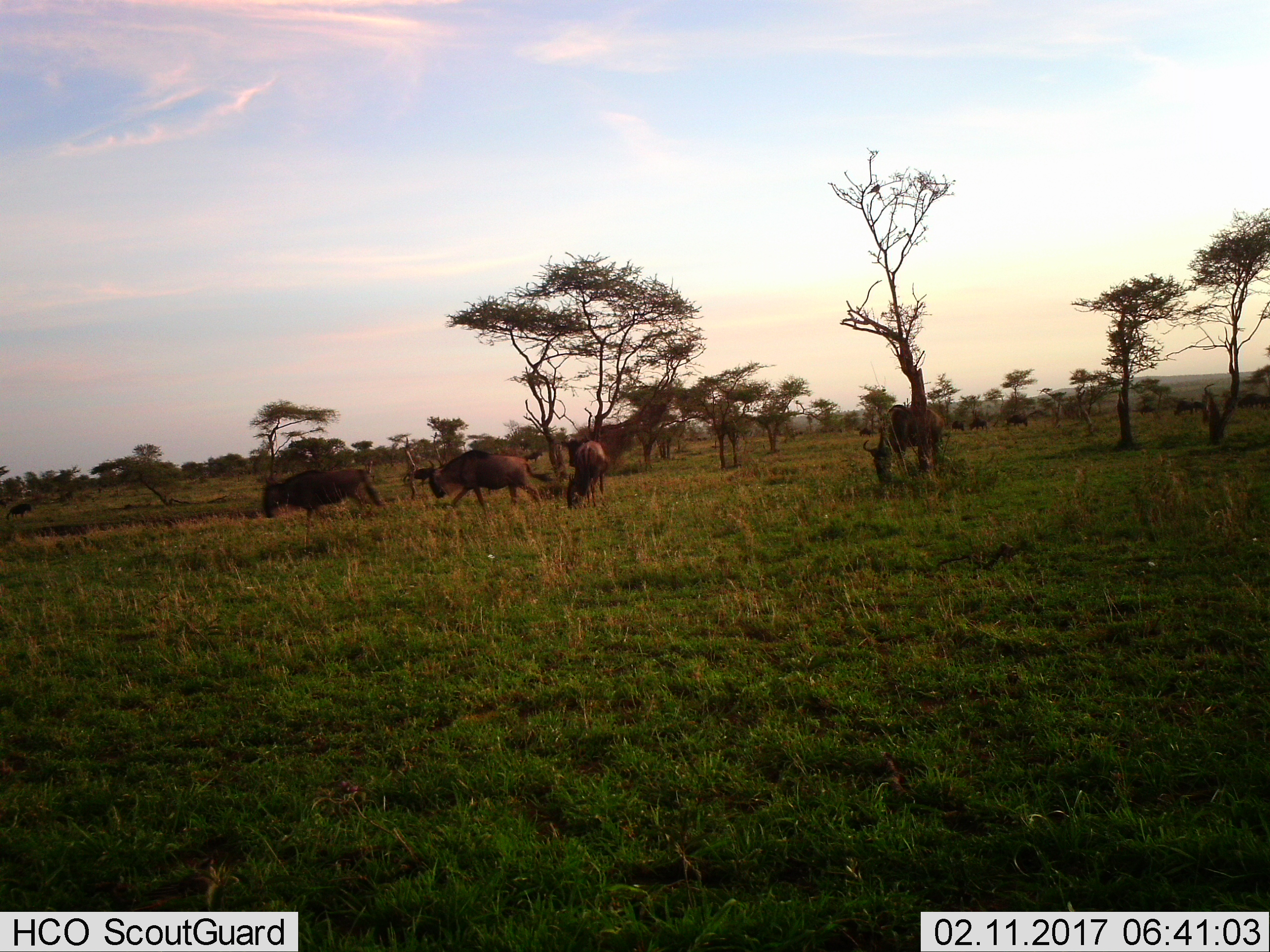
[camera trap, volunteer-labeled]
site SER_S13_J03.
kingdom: Animalia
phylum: Chordata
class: Mammalia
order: Artiodactyla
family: Bovidae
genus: Connochaetes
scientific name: Connochaetes taurinus taurinus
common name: blue wildebeest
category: wildebeestblue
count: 7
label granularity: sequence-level